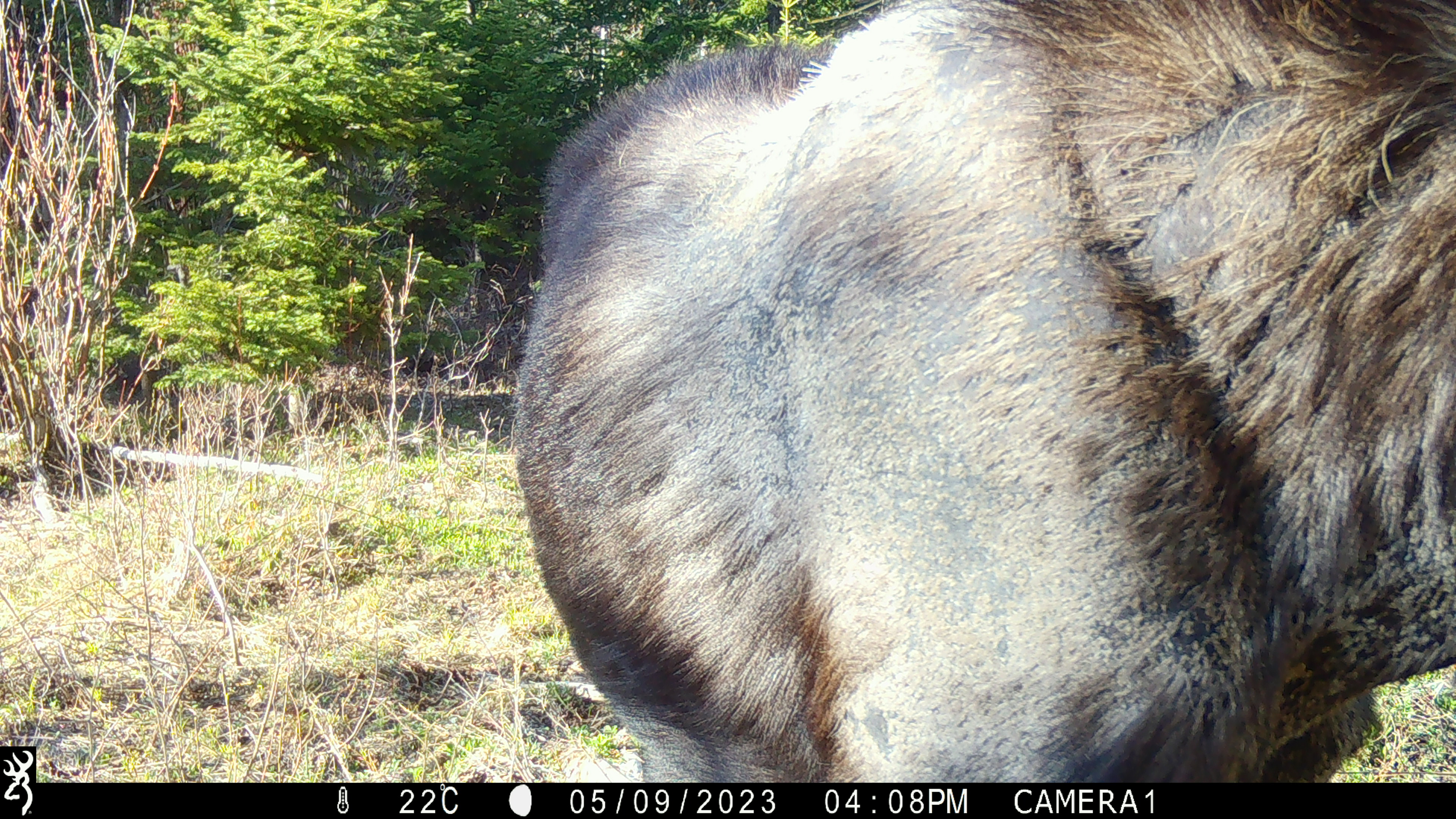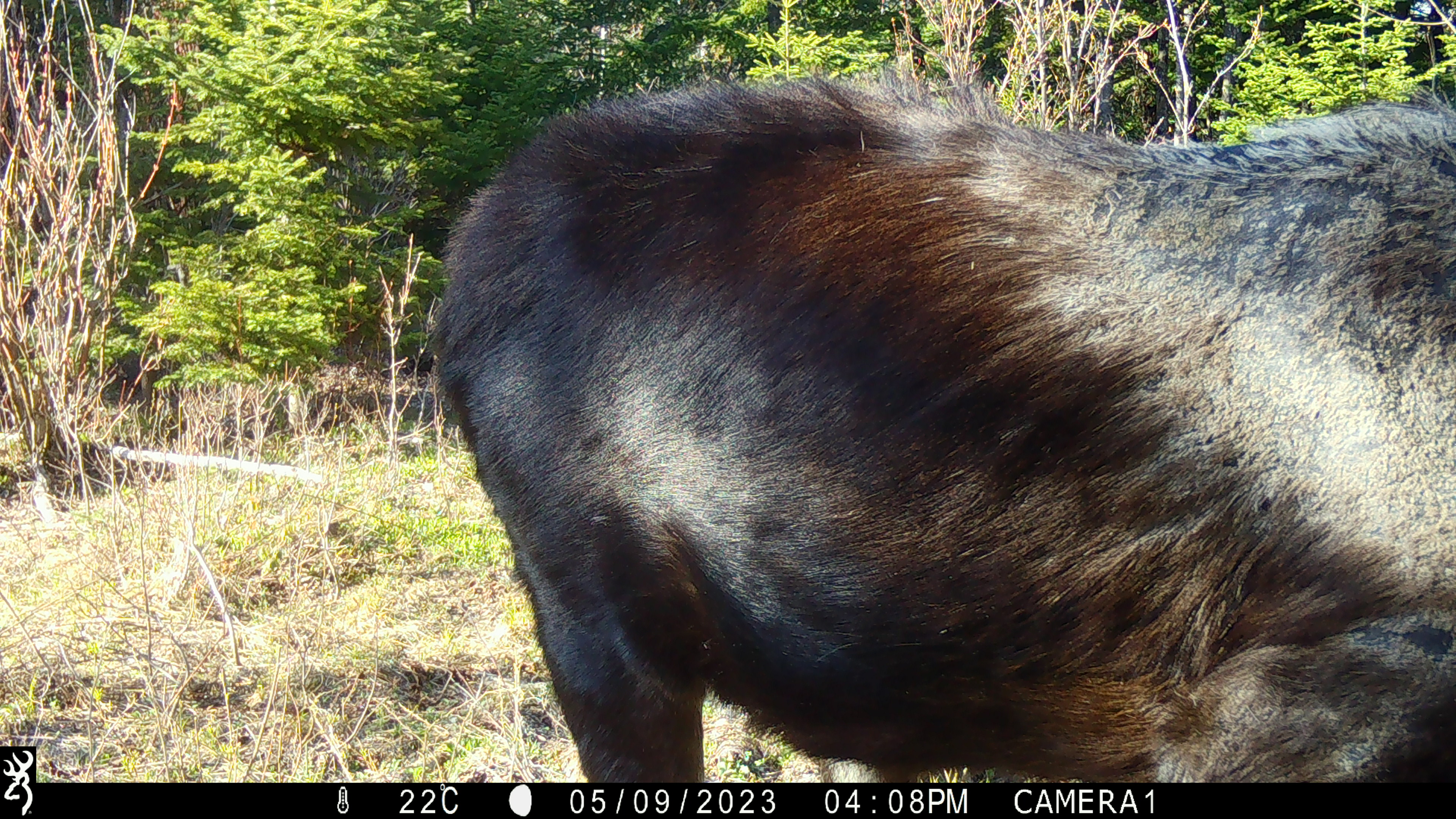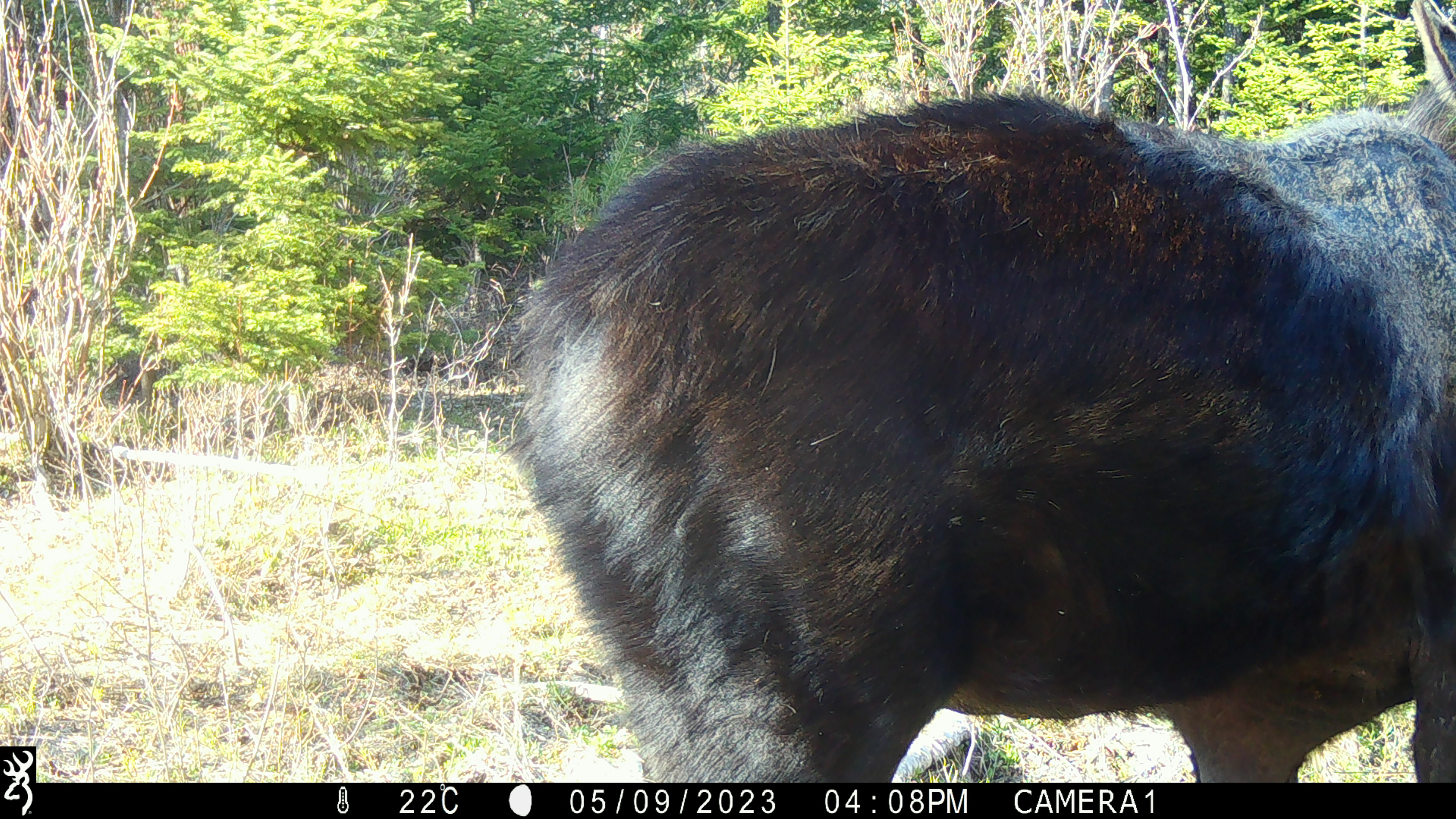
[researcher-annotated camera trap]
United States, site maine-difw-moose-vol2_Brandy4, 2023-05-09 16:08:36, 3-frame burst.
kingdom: Animalia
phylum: Chordata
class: Mammalia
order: Artiodactyla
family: Cervidae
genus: Alces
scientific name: Alces alces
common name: moose